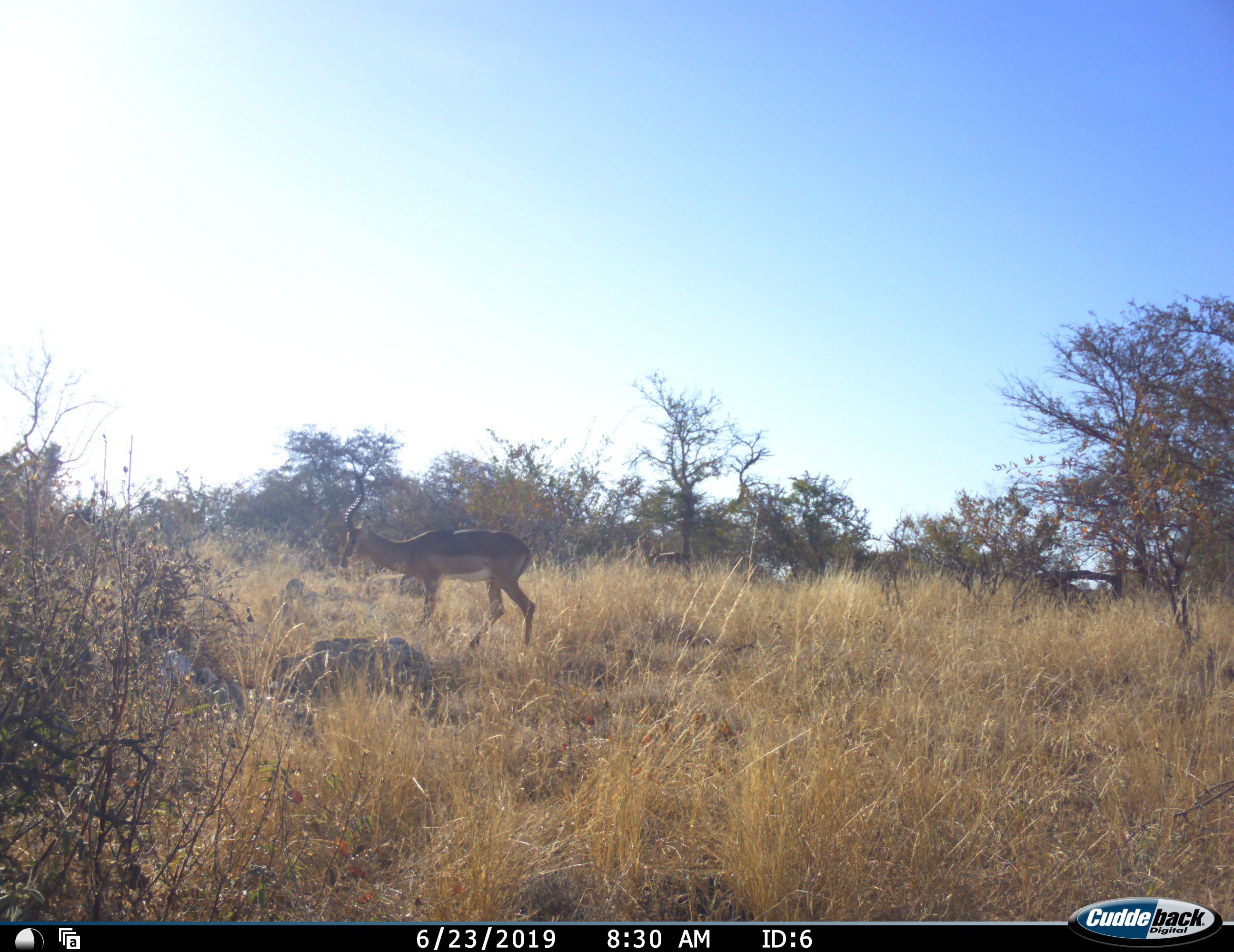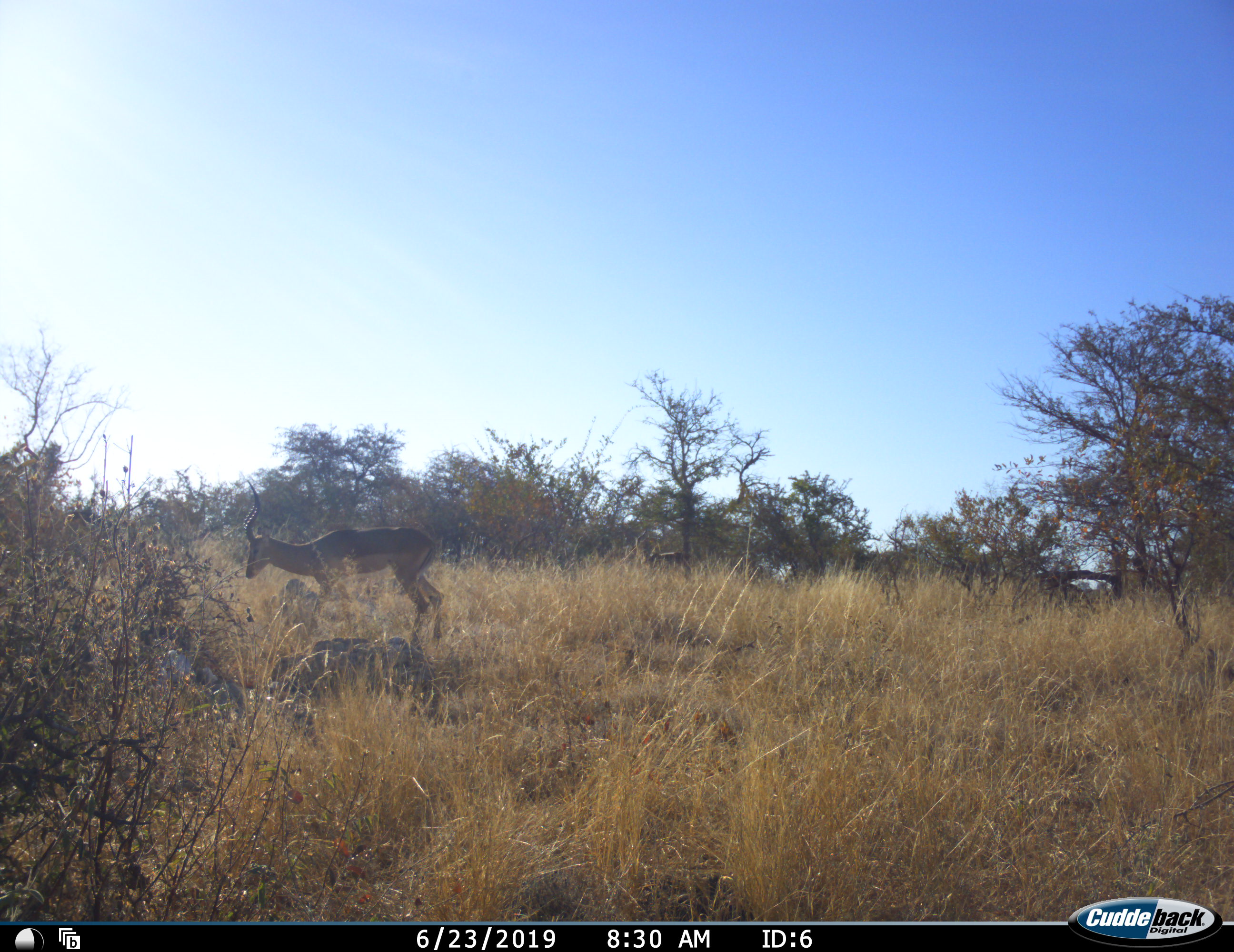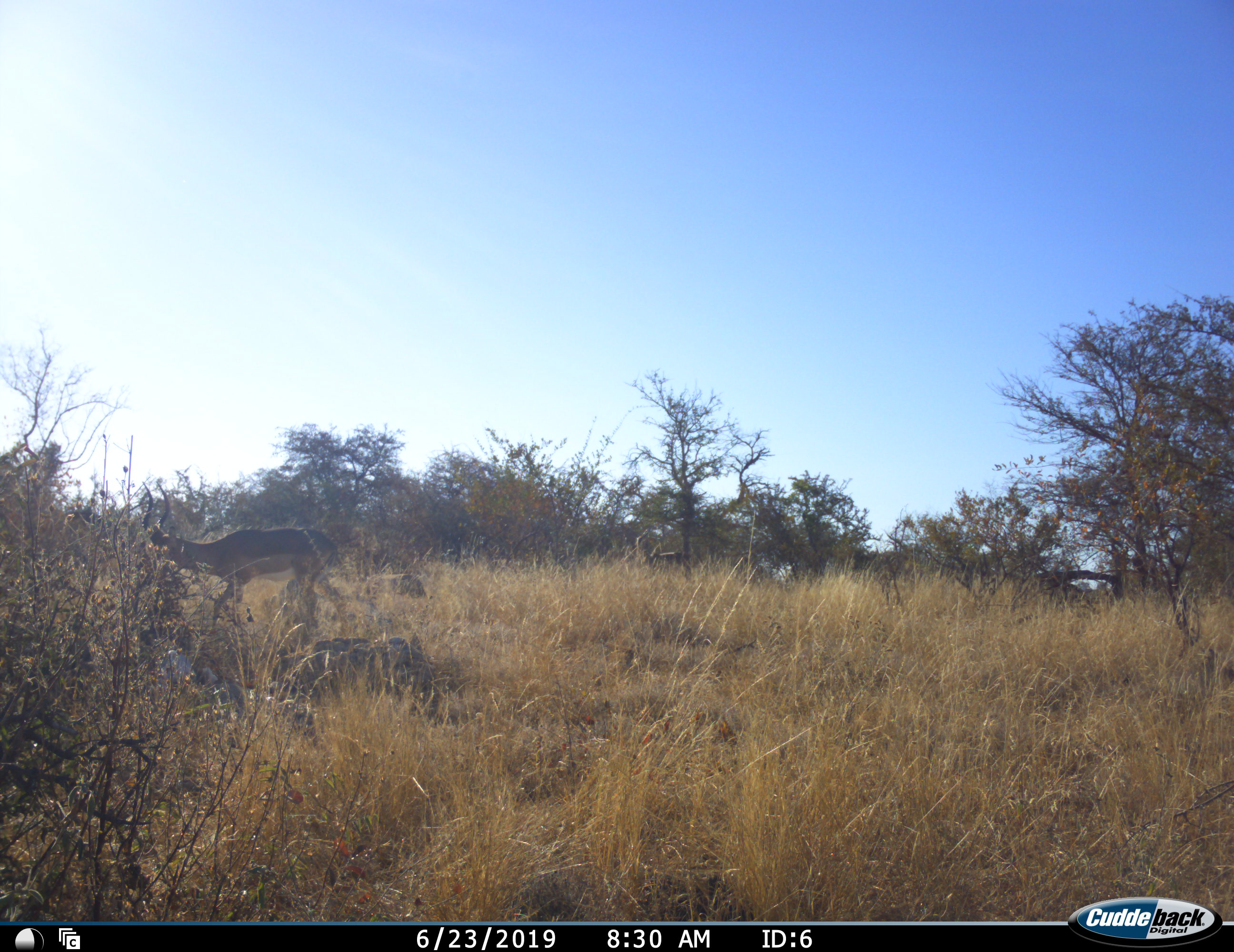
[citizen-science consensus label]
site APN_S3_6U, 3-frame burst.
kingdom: Animalia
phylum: Chordata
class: Mammalia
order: Artiodactyla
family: Bovidae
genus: Aepyceros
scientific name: Aepyceros melampus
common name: impala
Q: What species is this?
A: Impala (Aepyceros melampus).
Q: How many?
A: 1.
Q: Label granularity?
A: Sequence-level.